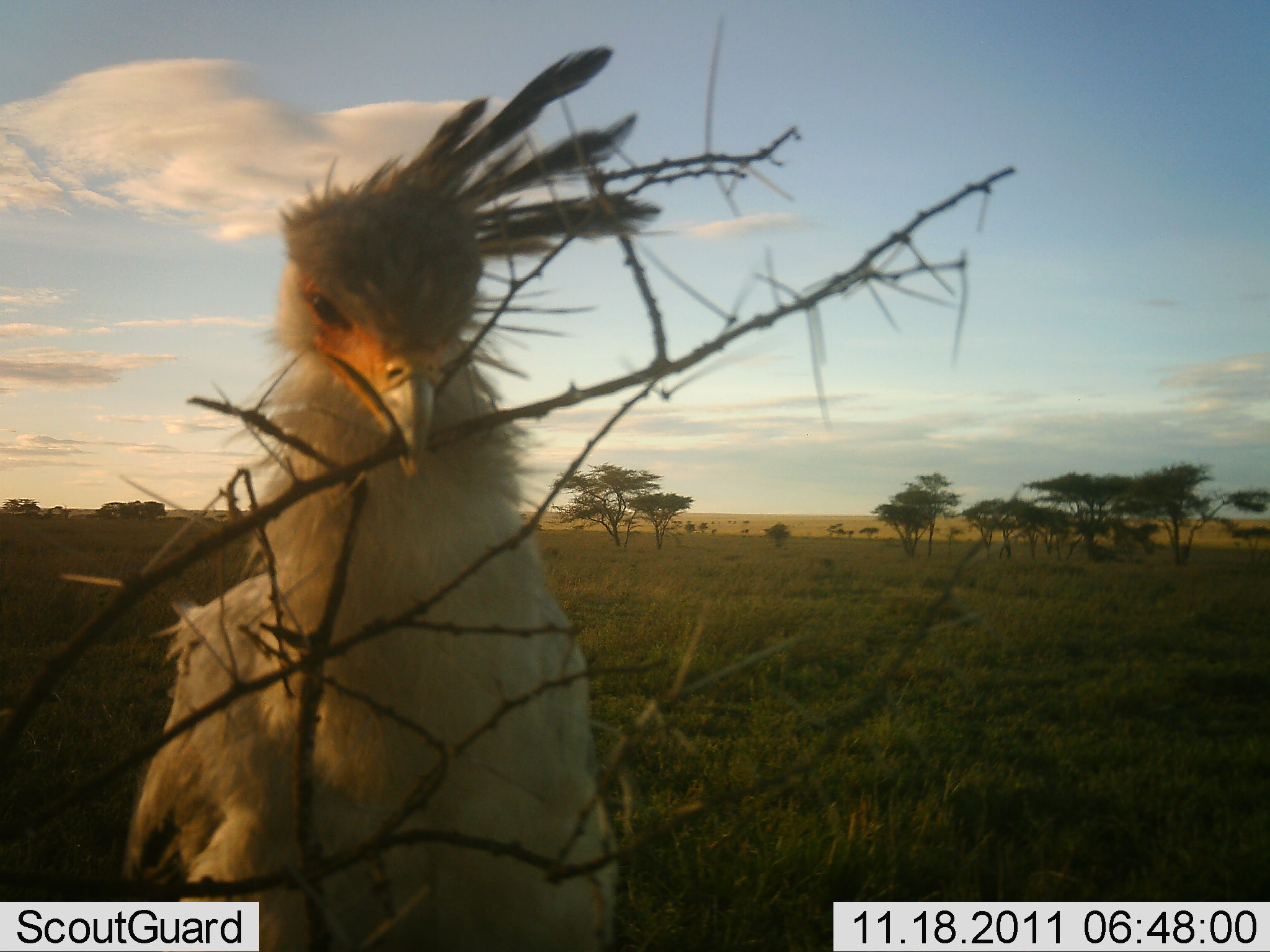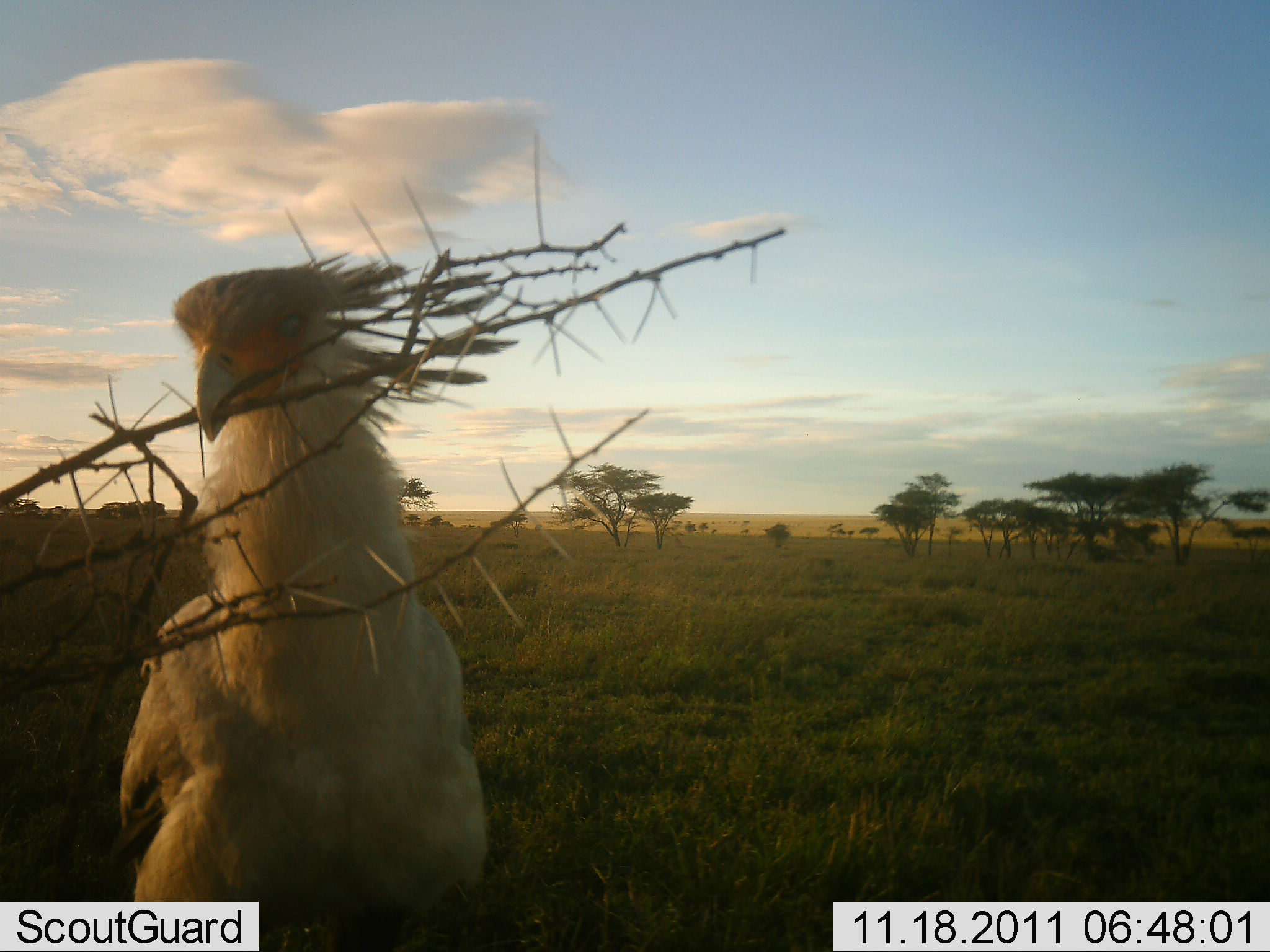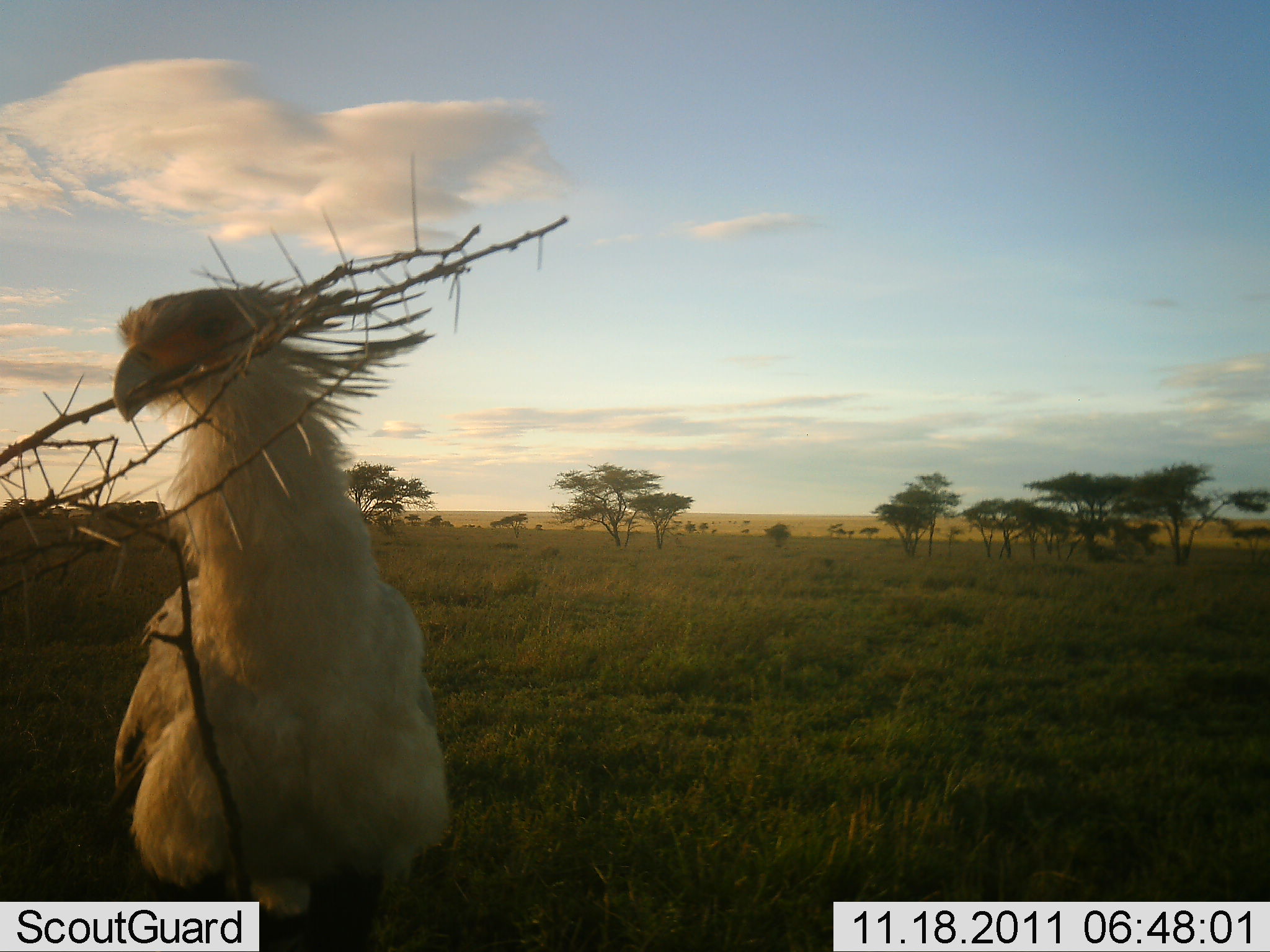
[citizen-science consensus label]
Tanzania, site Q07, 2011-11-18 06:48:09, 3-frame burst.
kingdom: Animalia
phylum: Chordata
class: Aves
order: Accipitriformes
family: Sagittariidae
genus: Sagittarius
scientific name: Sagittarius serpentarius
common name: secretary bird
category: secretarybird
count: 1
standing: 17%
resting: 0%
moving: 42%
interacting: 33%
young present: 0%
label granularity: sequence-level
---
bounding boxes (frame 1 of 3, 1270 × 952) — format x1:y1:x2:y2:
animal: 114:40:670:952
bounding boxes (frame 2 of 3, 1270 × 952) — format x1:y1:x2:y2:
animal: 114:234:523:952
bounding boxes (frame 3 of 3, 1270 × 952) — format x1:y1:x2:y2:
animal: 114:216:461:929